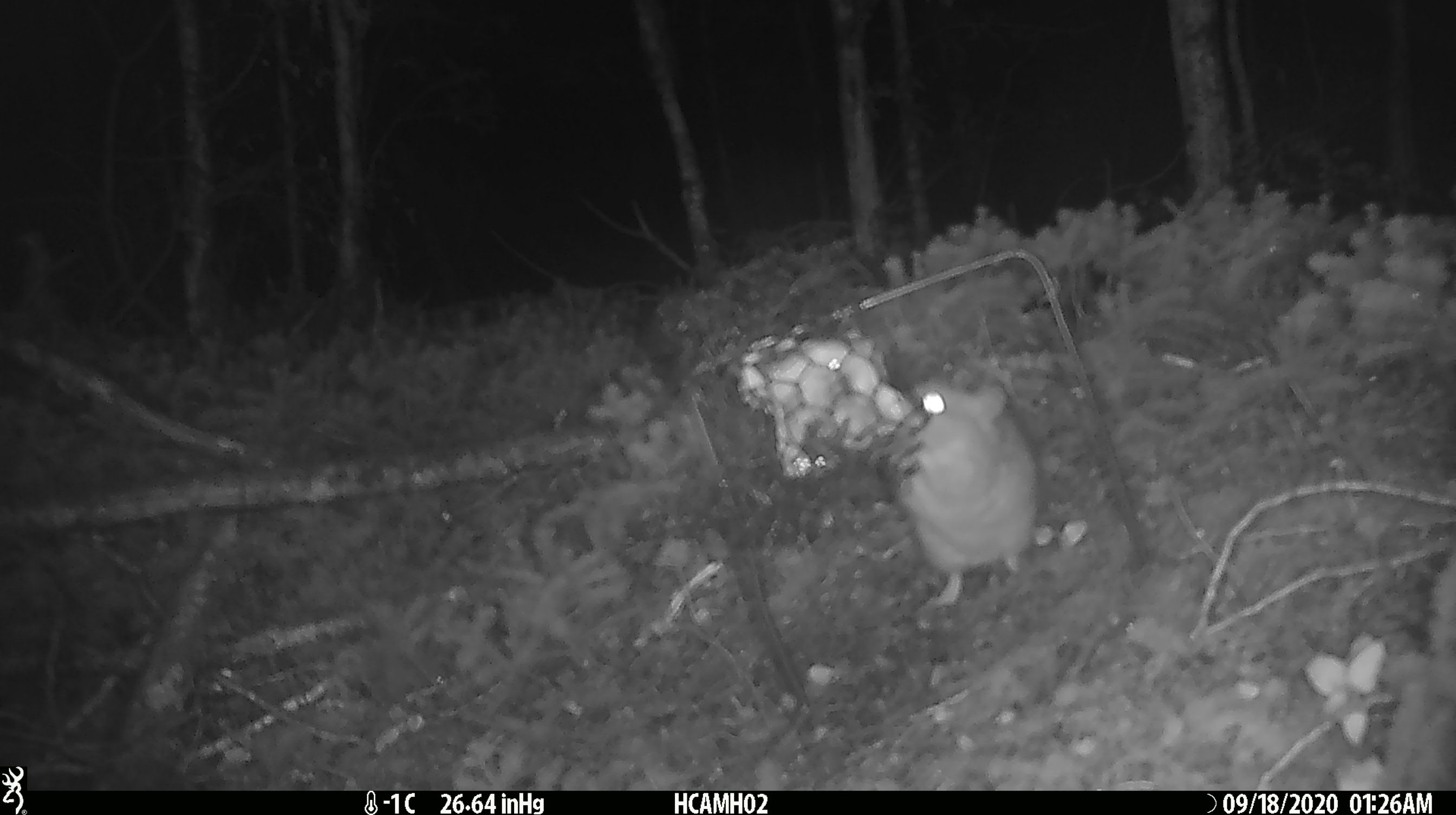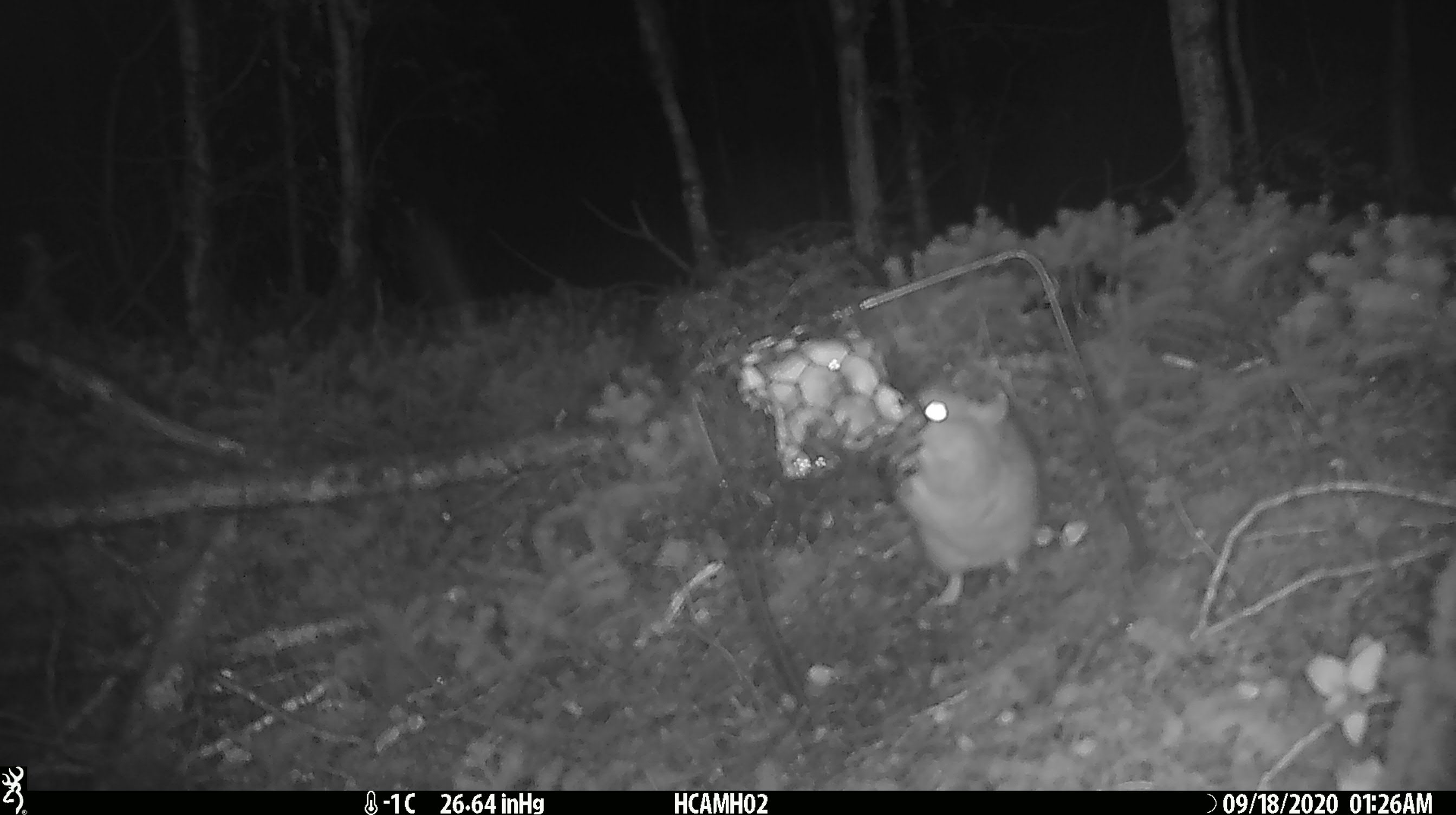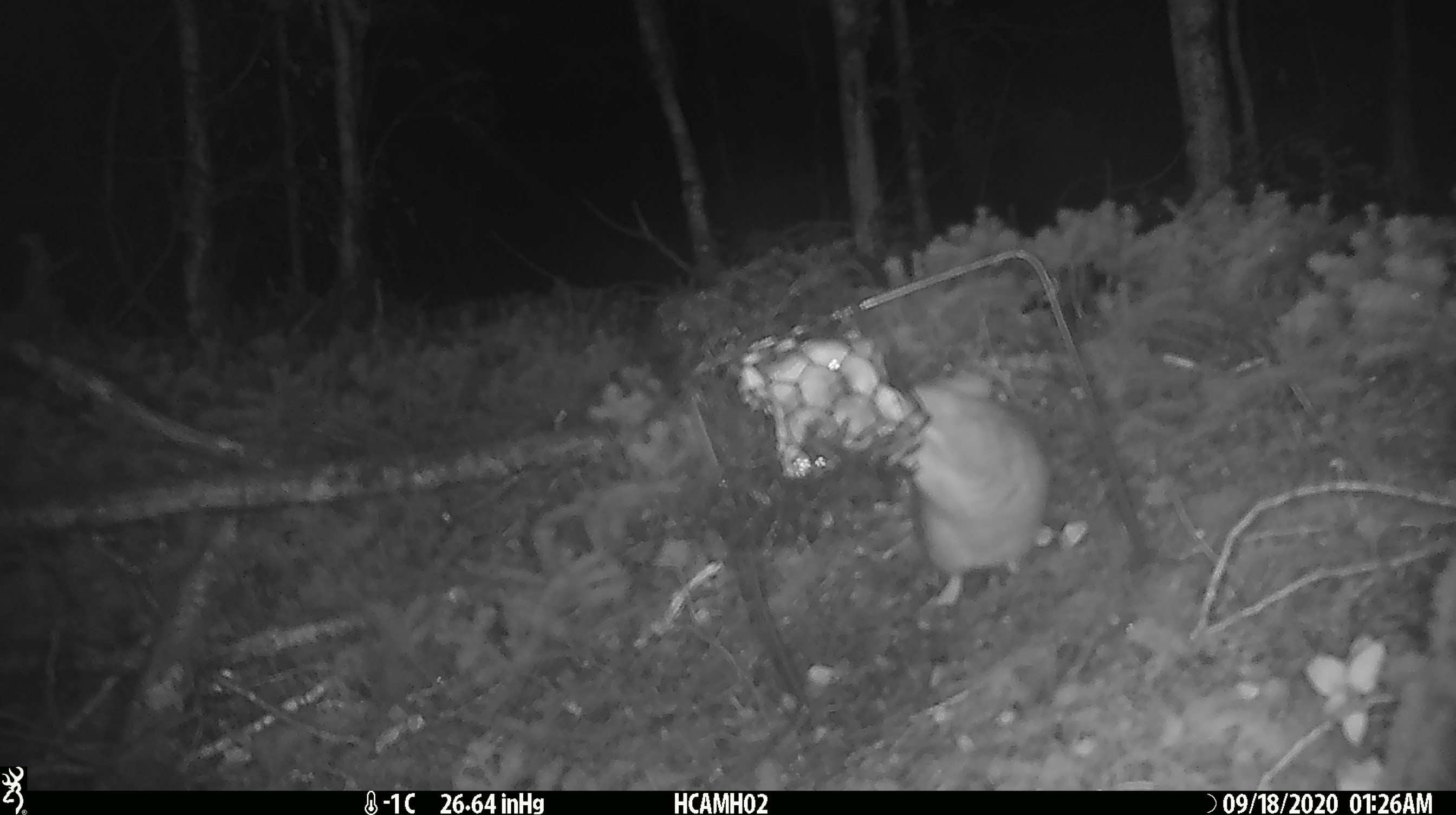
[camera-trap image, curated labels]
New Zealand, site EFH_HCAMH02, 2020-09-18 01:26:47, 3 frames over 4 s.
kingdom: Animalia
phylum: Chordata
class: Mammalia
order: Rodentia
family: Muridae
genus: Rattus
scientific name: Rattus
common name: rat